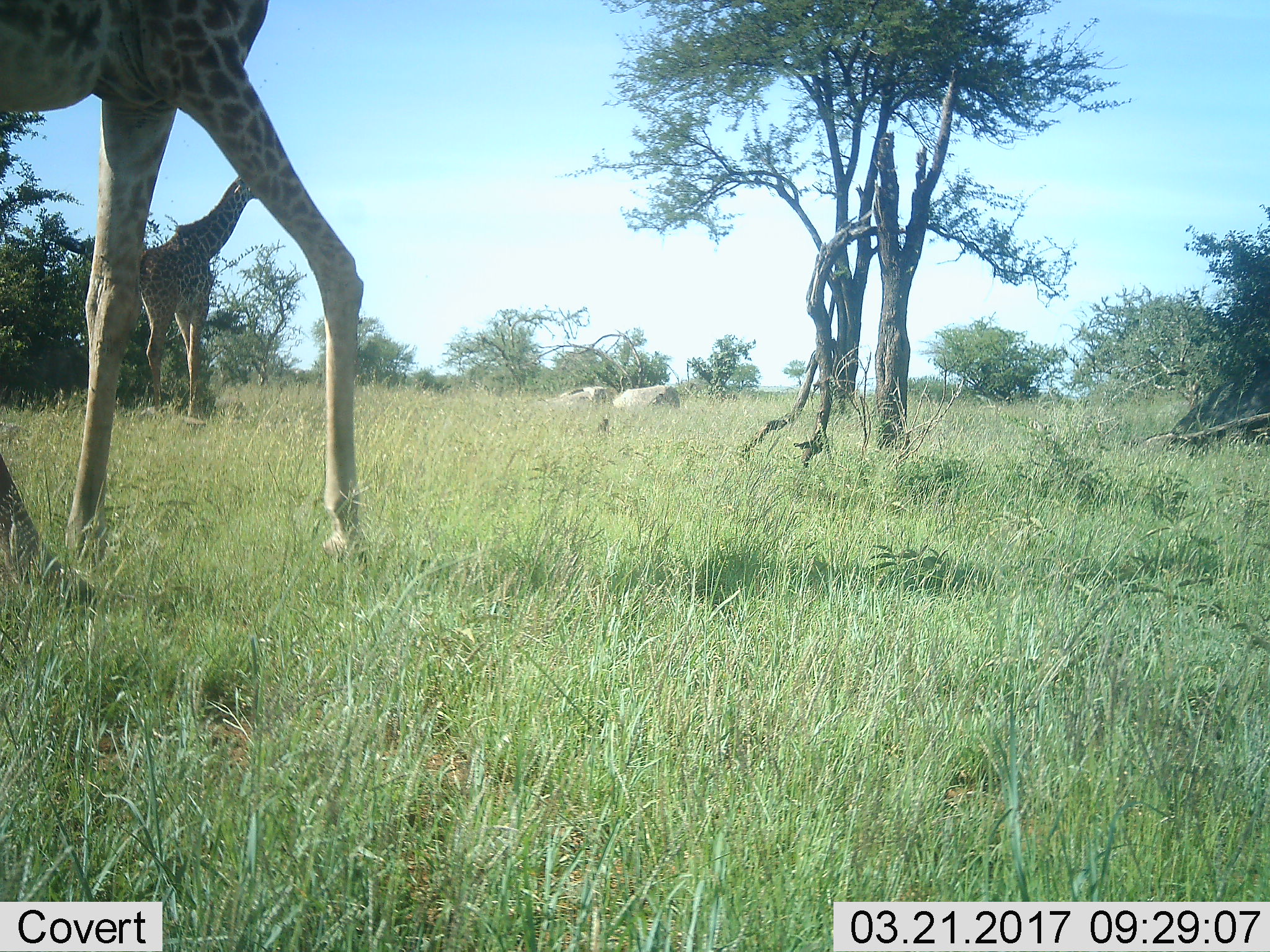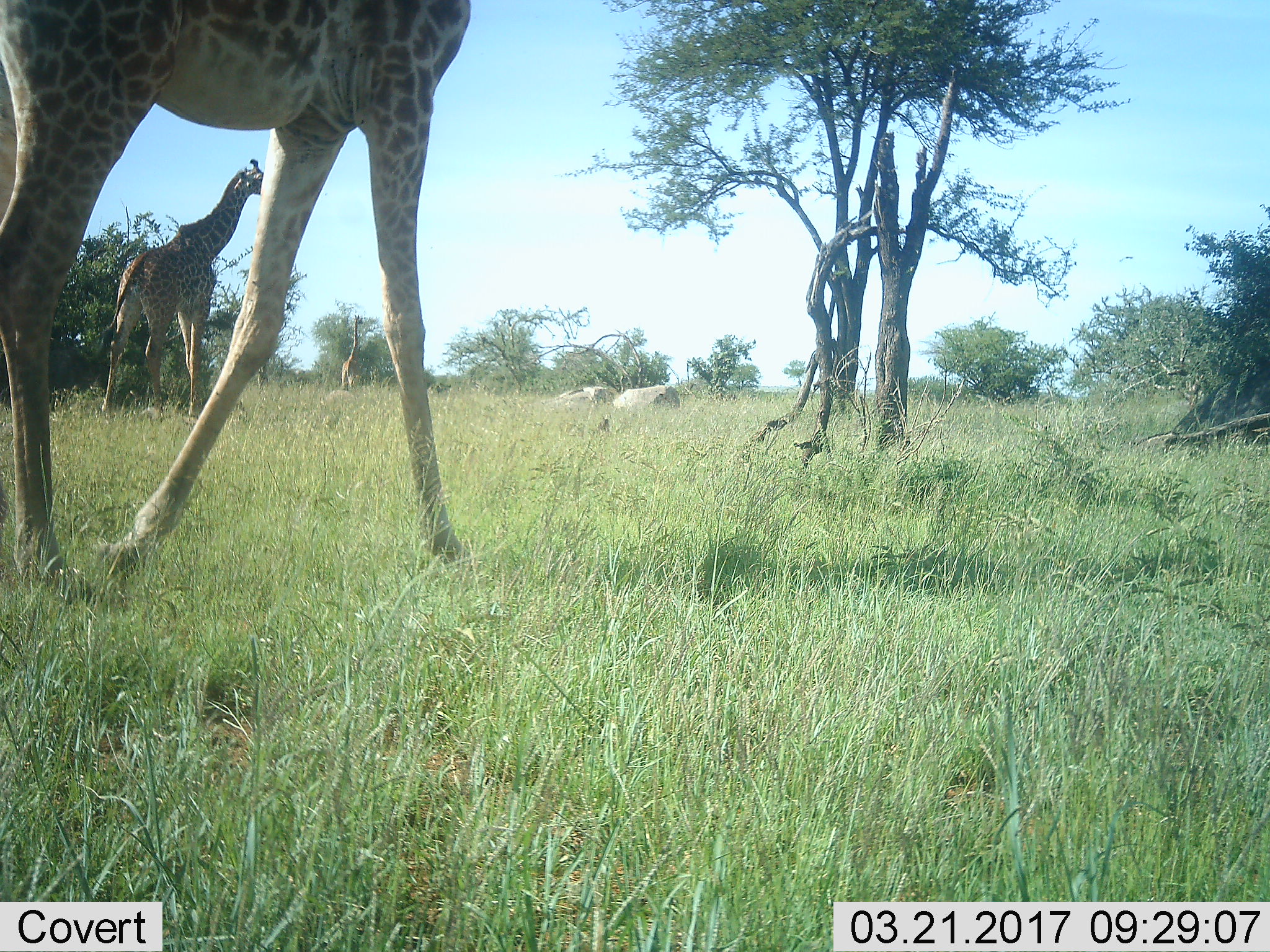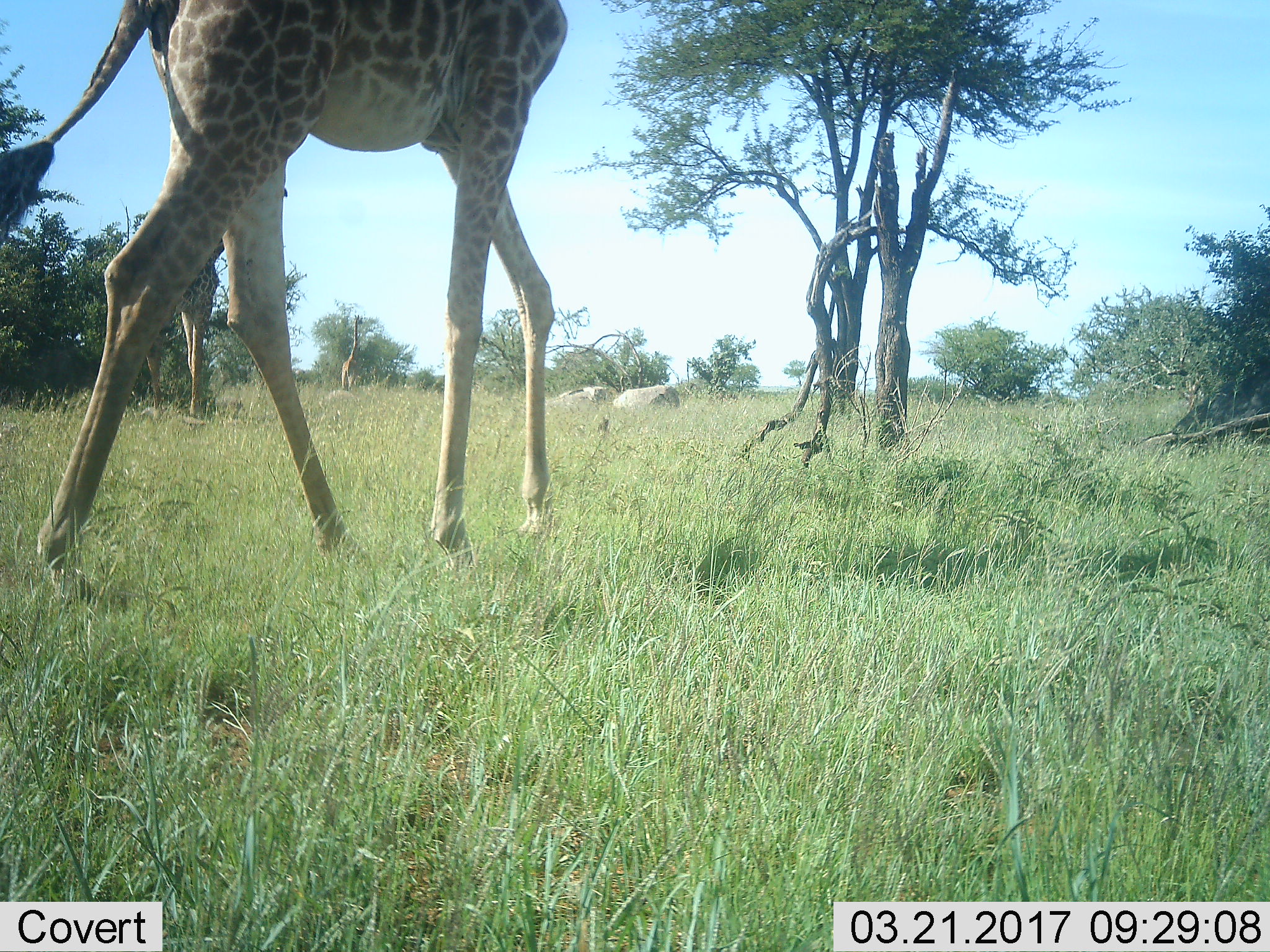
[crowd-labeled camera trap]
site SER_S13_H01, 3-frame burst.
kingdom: Animalia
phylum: Chordata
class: Mammalia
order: Artiodactyla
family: Giraffidae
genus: Giraffa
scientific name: Giraffa camelopardalis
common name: giraffe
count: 2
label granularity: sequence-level